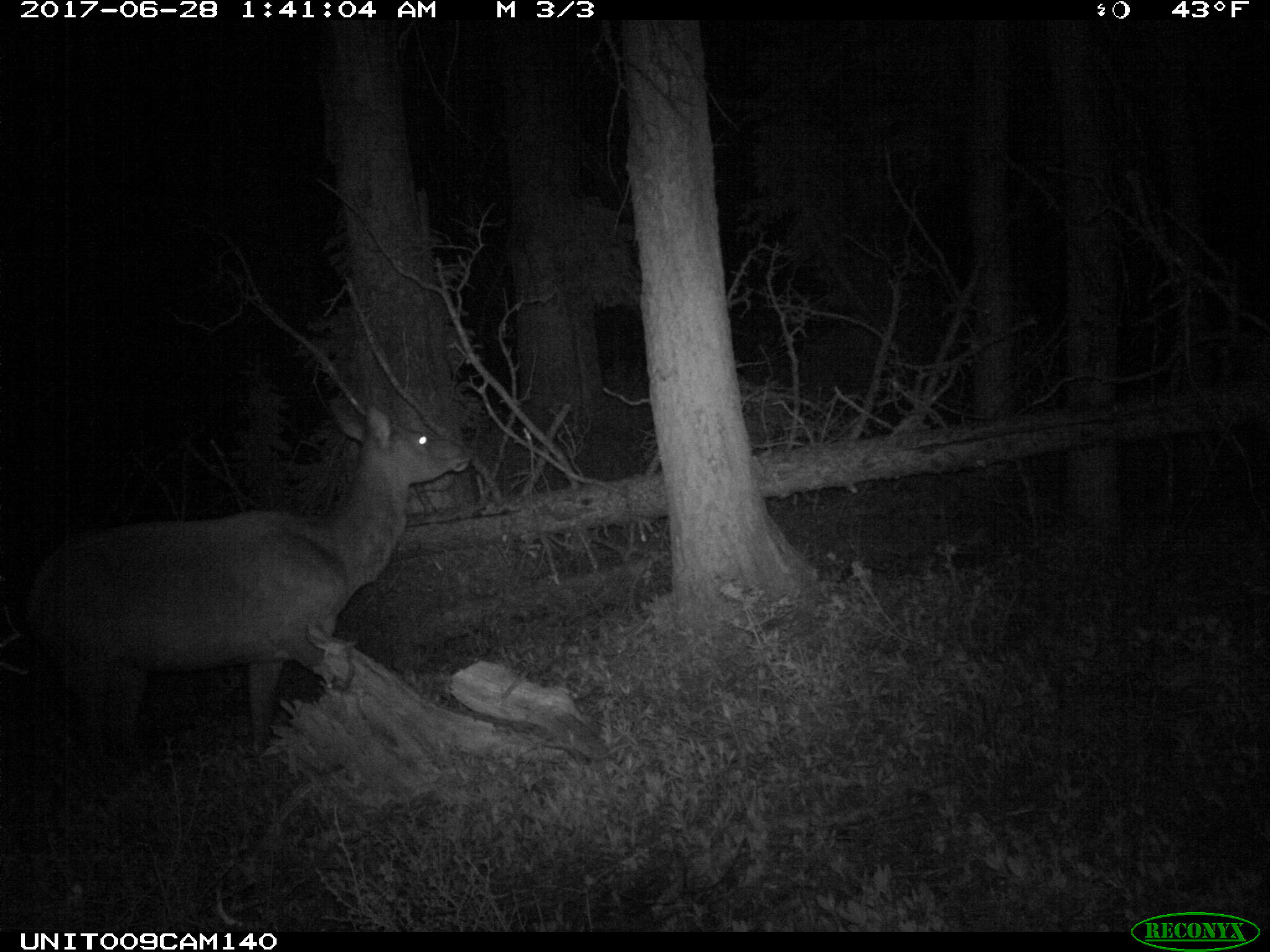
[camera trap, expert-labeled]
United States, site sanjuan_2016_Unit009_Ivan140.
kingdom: Animalia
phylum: Chordata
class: Mammalia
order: Artiodactyla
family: Cervidae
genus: Cervus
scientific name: Cervus elaphus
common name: red deer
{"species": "Cervus elaphus (red deer)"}